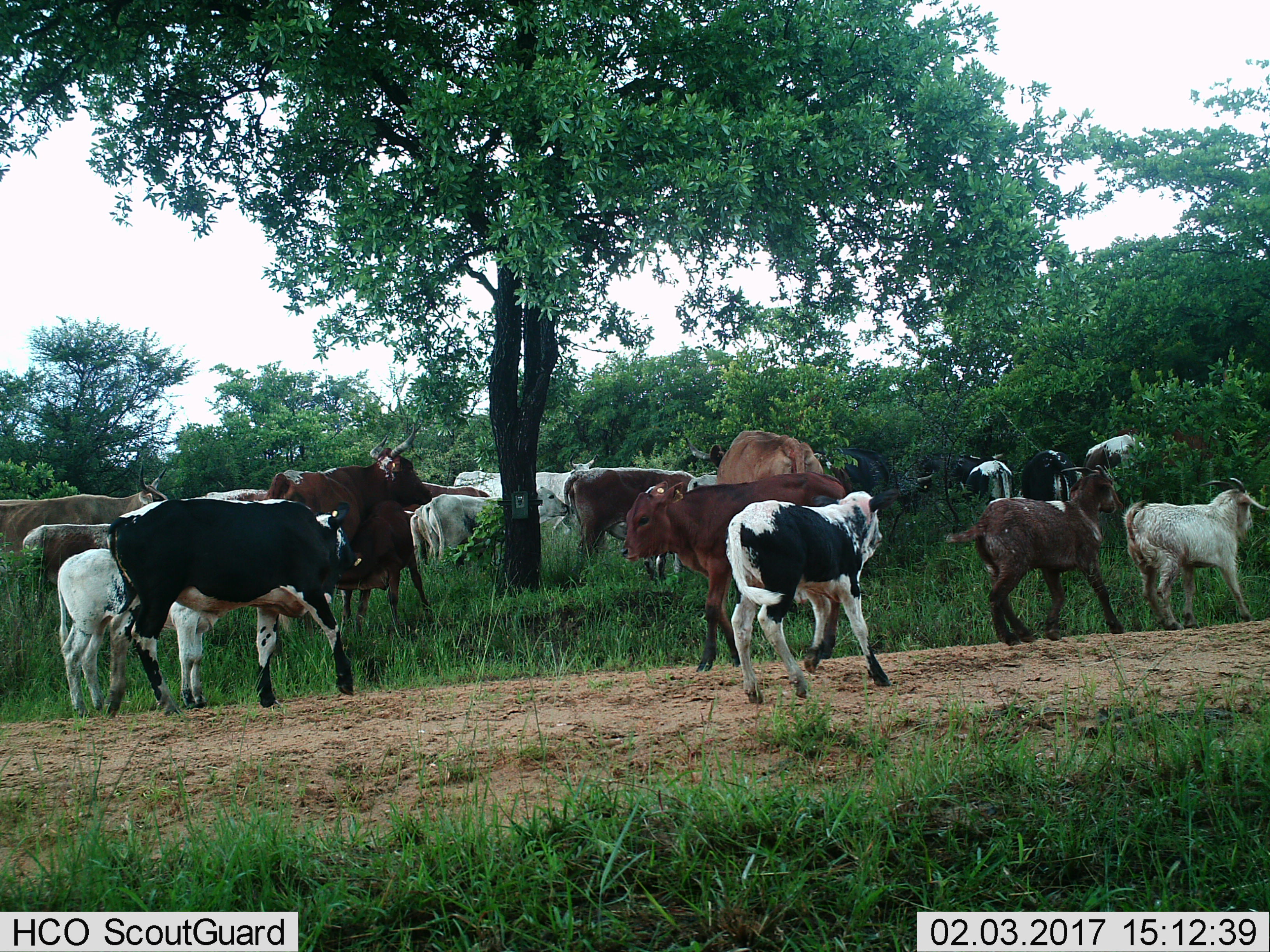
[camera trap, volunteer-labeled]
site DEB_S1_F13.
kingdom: Animalia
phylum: Chordata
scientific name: Vertebrata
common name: domestic animal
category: domesticanimal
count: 11-50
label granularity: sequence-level